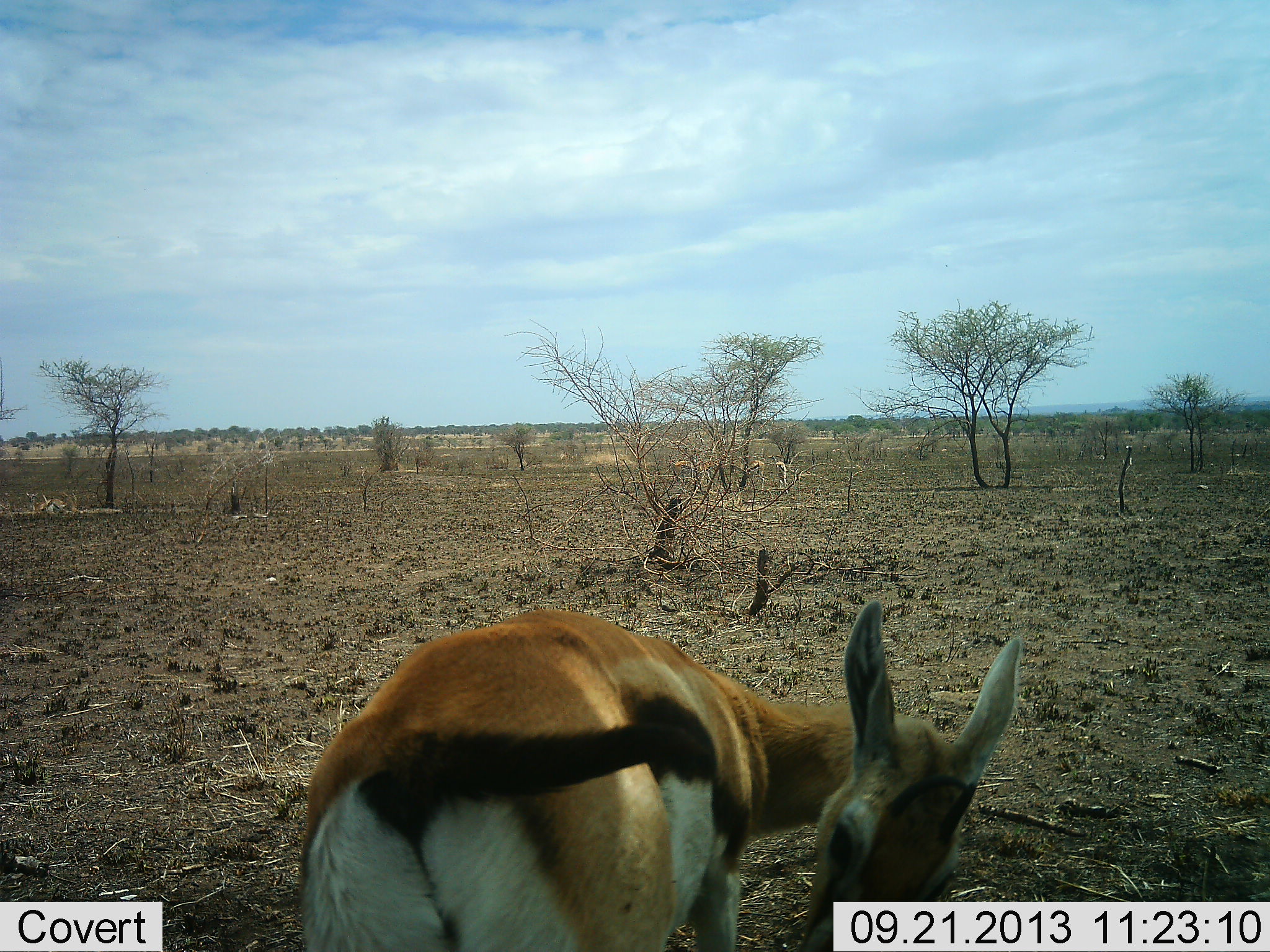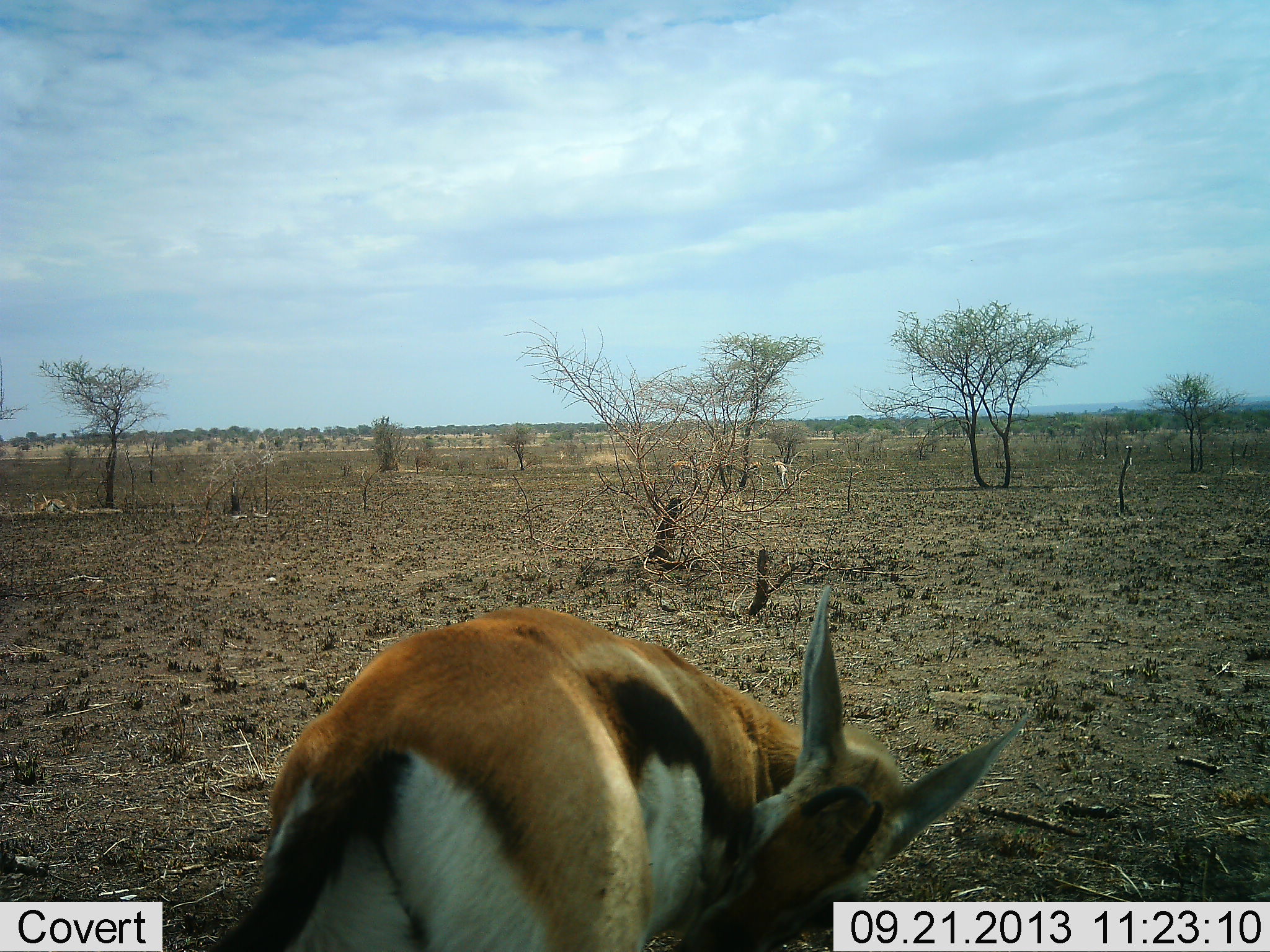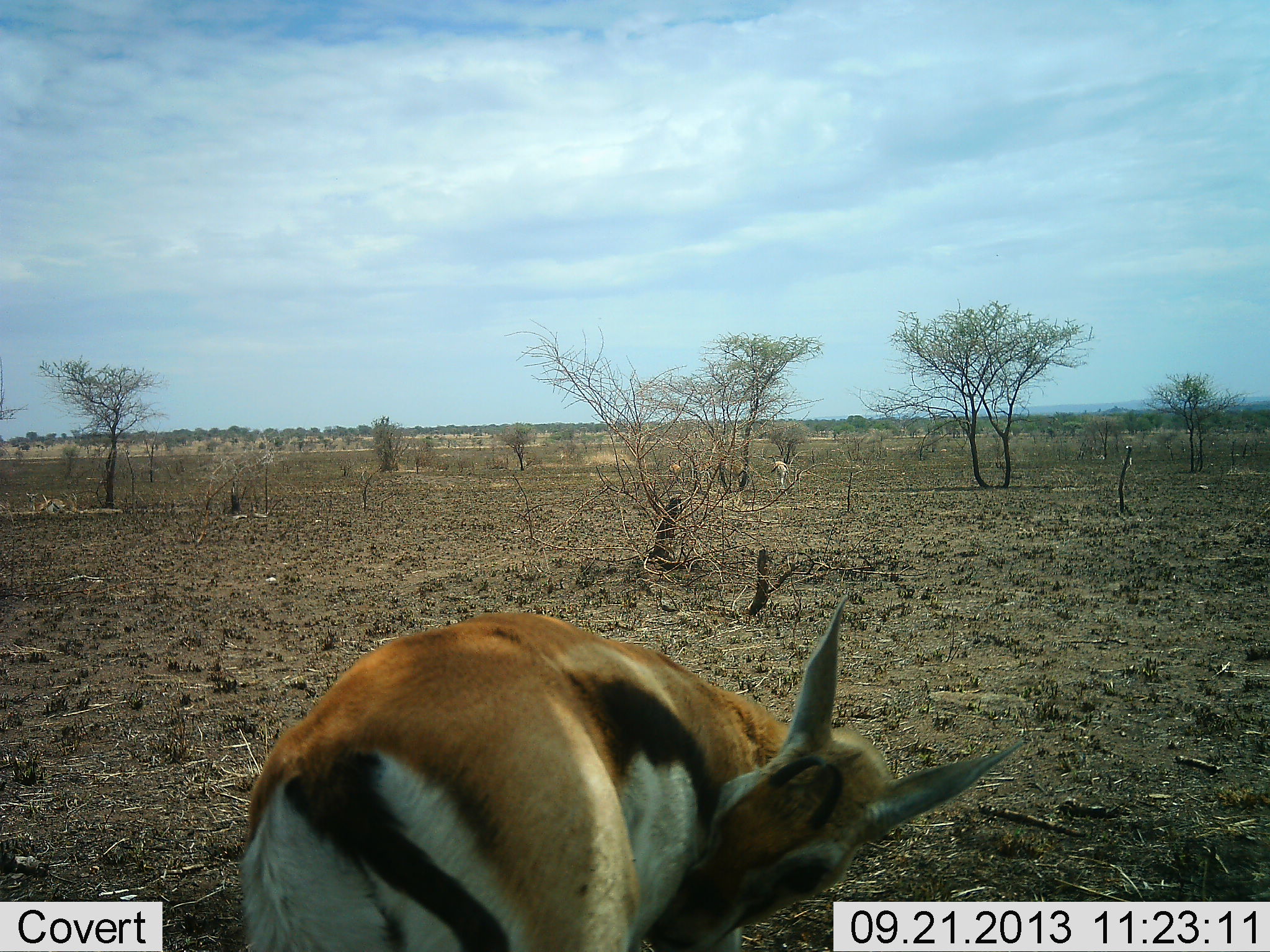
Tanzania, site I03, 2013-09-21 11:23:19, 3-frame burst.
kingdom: Animalia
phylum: Chordata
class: Mammalia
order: Artiodactyla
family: Bovidae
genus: Eudorcas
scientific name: Eudorcas thomsonii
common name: thomson's gazelle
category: gazellethomsons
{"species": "gazellethomsons (thomson's gazelle) (Eudorcas thomsonii)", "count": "1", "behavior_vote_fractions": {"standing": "87%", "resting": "0%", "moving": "13%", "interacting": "20%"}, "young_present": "7%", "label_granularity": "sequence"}